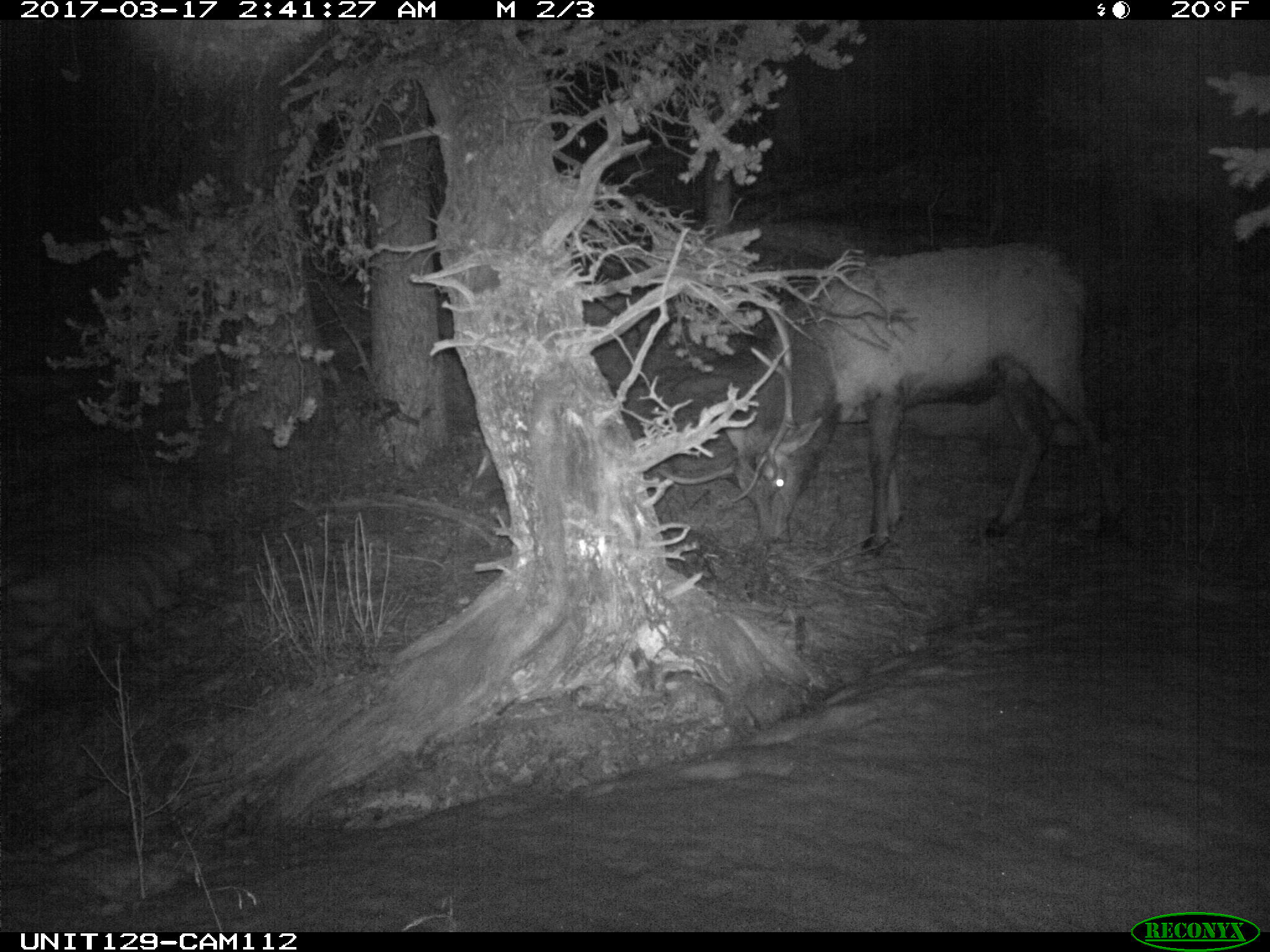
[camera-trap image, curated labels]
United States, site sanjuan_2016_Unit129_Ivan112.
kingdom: Animalia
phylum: Chordata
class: Mammalia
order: Artiodactyla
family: Cervidae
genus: Cervus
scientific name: Cervus elaphus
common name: red deer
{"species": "Cervus elaphus (red deer)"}